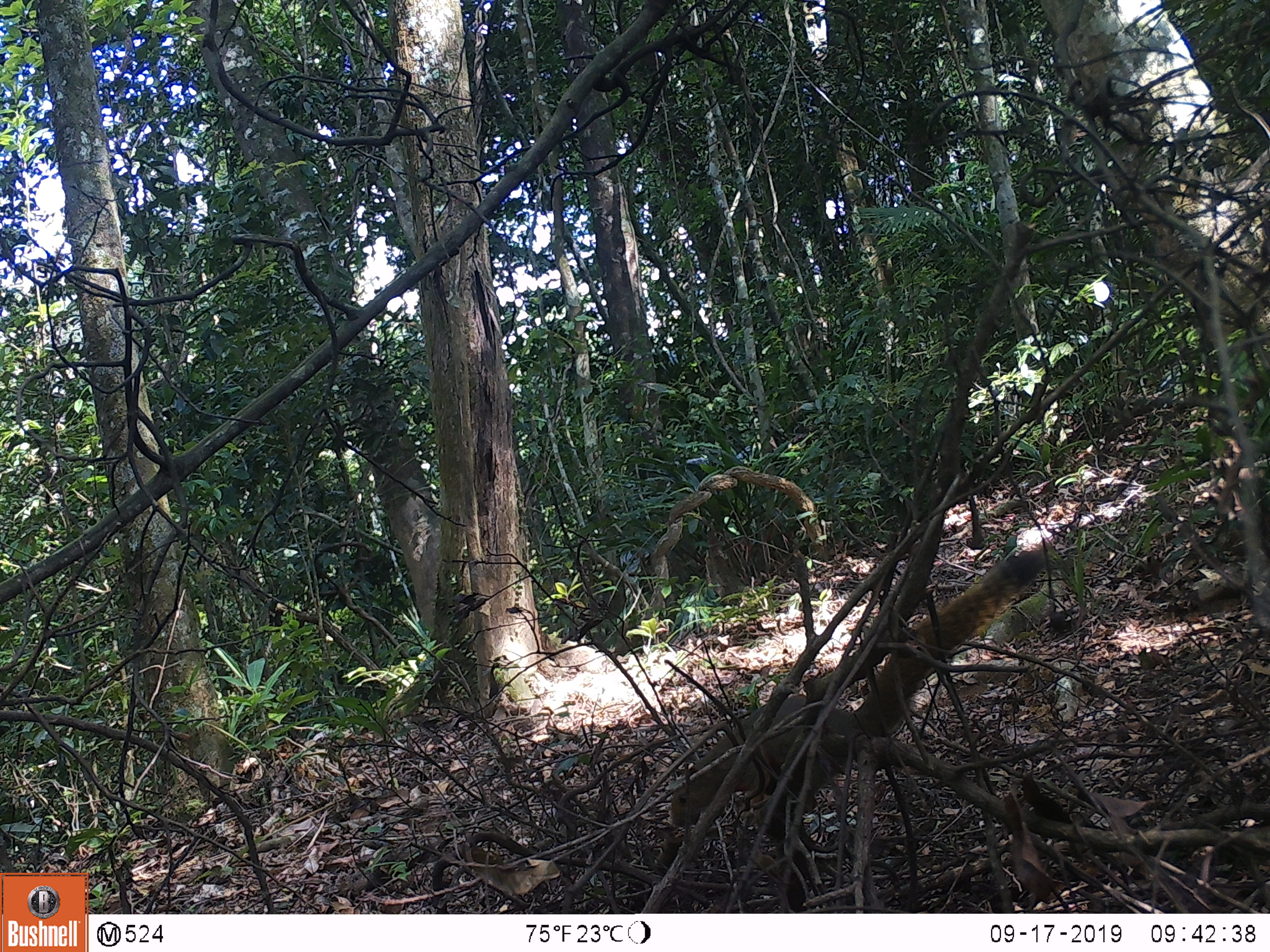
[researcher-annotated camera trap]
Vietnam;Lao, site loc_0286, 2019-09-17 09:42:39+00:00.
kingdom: Animalia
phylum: Chordata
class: Mammalia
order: Rodentia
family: Sciuridae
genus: Callosciurus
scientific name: Callosciurus erythraeus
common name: pallas's squirrel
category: pallass squirrel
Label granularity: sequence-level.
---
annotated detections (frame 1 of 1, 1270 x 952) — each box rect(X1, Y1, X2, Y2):
pallass squirrel: rect(668, 548, 1046, 912)